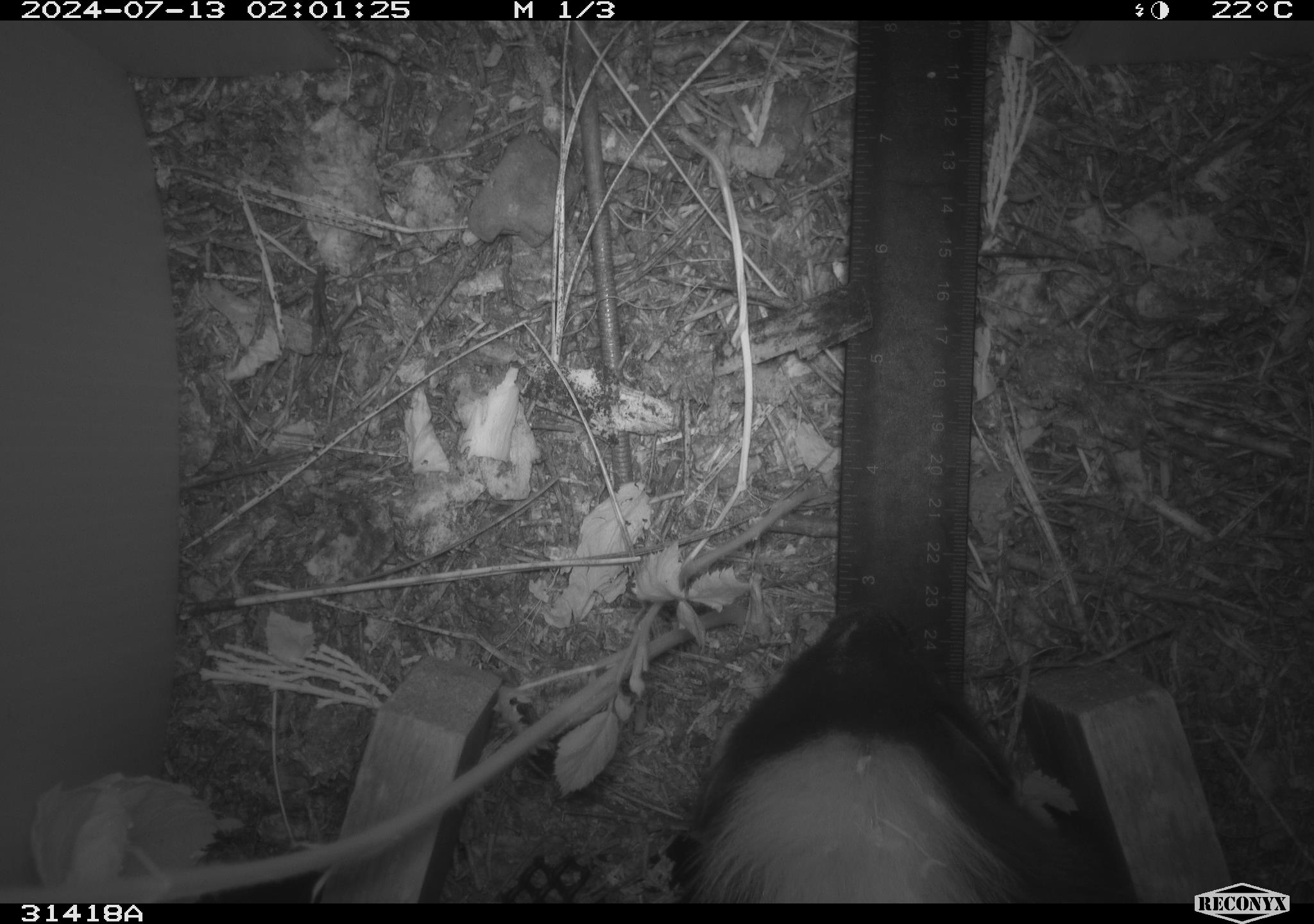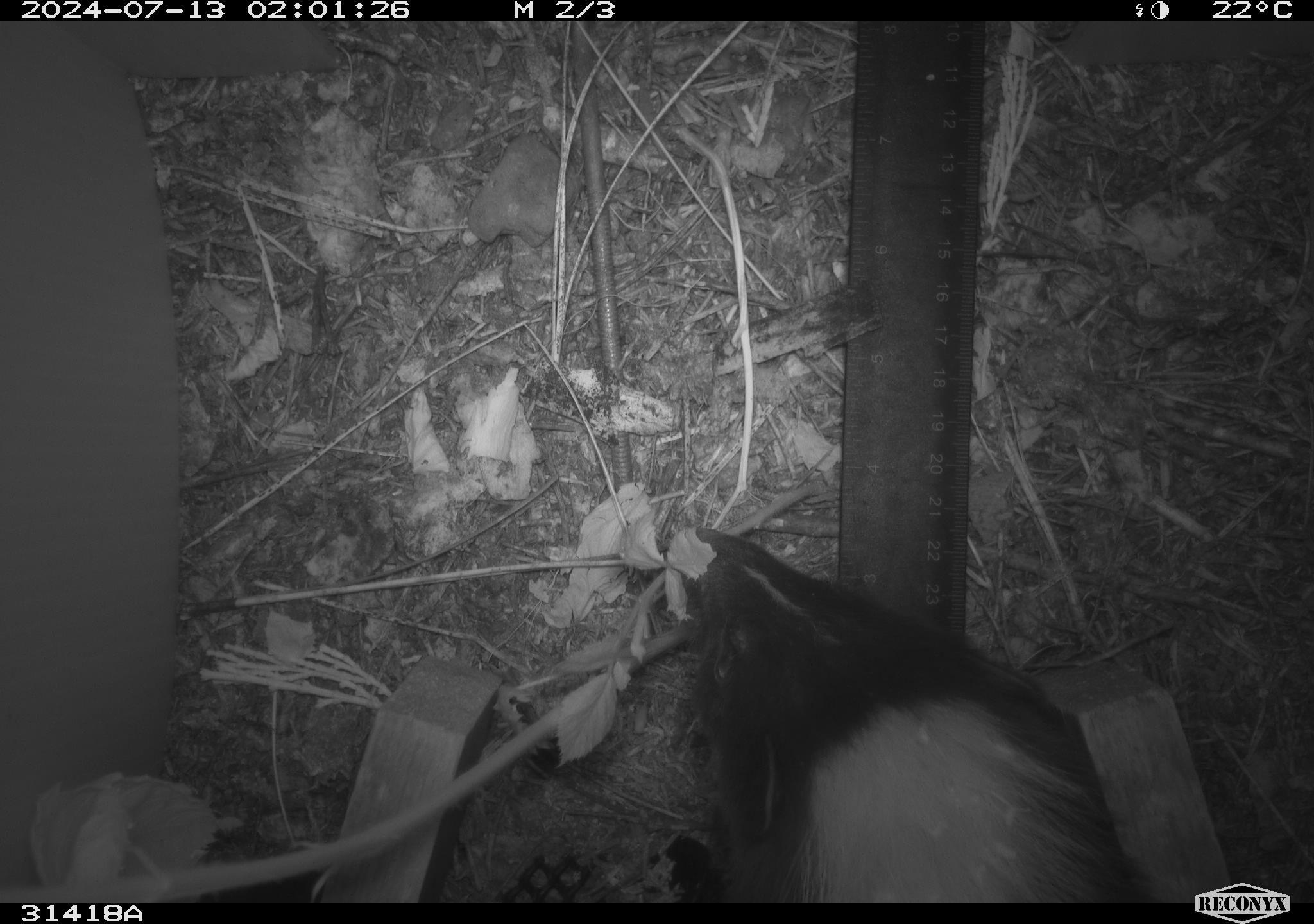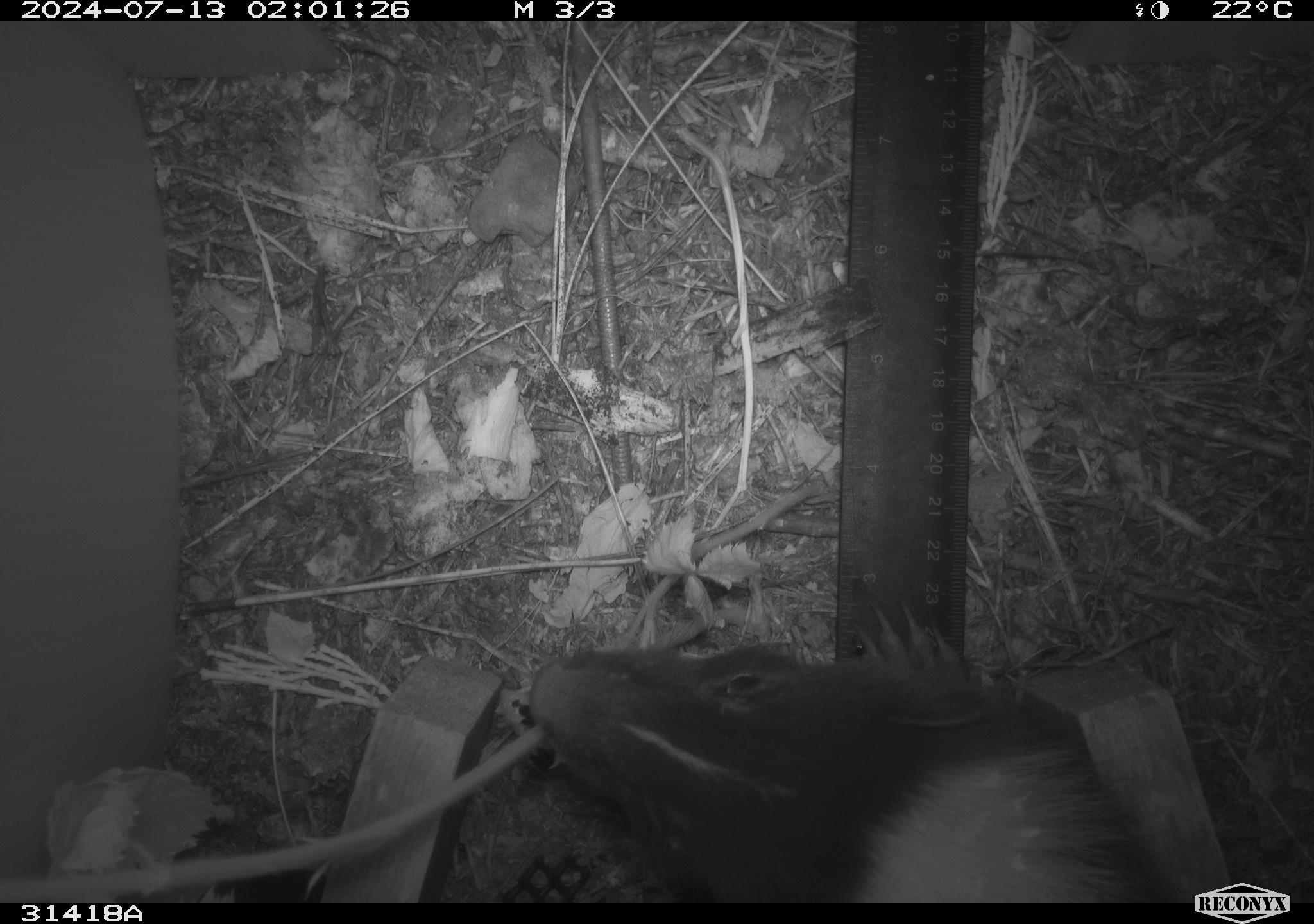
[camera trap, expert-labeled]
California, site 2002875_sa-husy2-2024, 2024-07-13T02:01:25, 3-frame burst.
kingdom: Animalia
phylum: Chordata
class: Mammalia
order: Carnivora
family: Mephitidae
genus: Mephitis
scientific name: Mephitis mephitis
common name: striped skunk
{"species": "striped skunk (Mephitis mephitis)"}